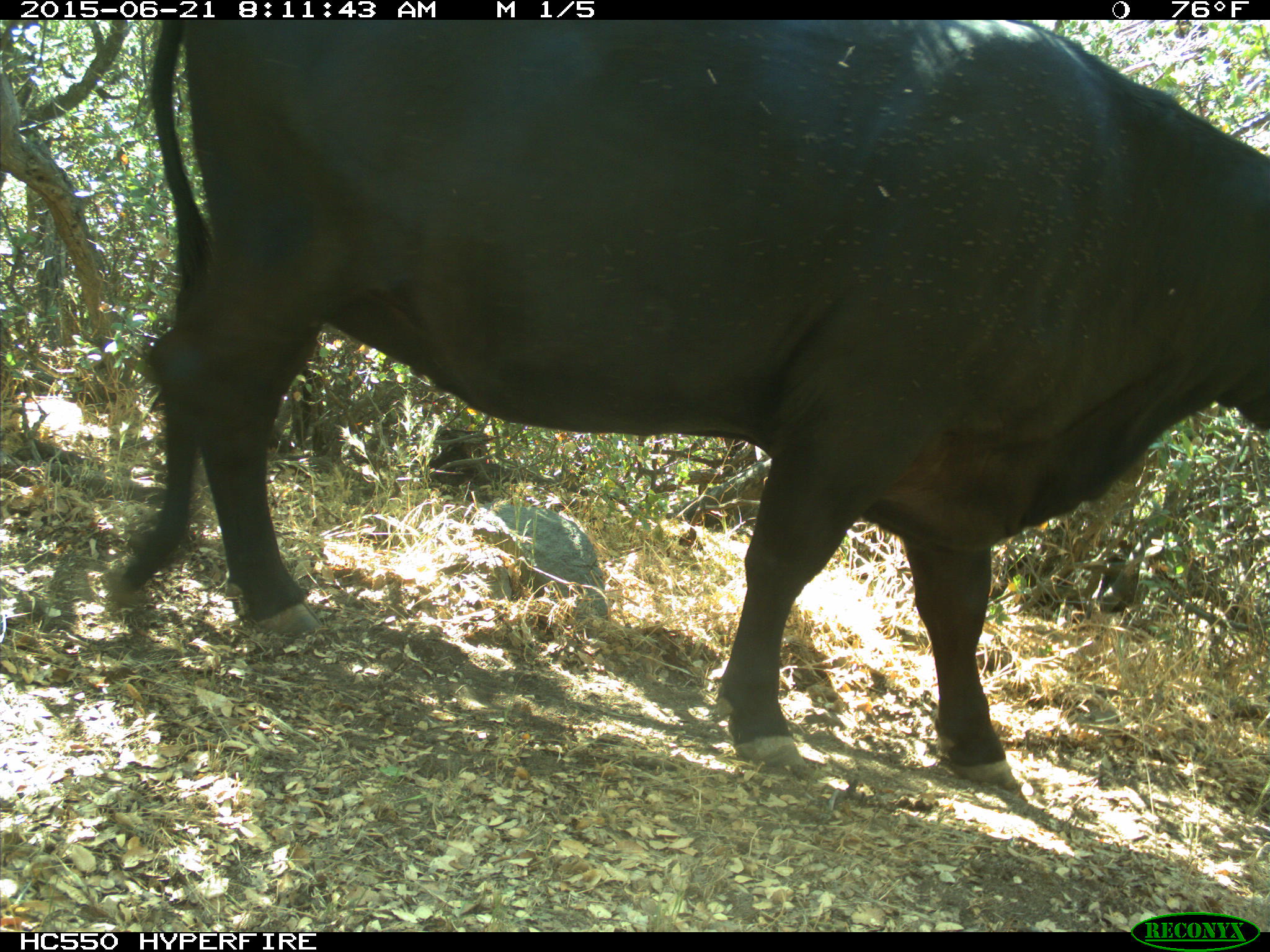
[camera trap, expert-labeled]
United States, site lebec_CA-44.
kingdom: Animalia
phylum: Chordata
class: Mammalia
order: Artiodactyla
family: Bovidae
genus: Bos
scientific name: Bos taurus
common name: domestic cow